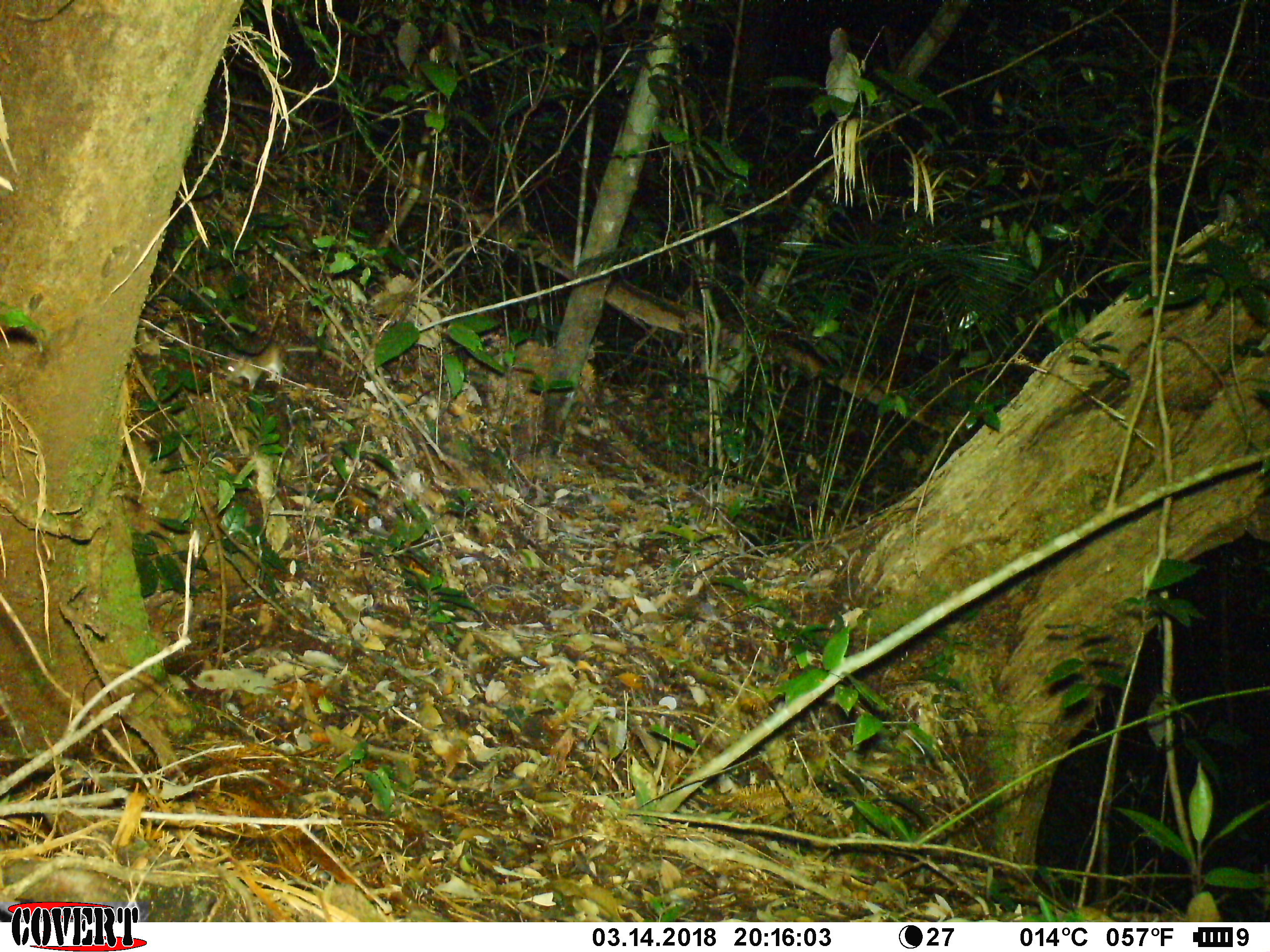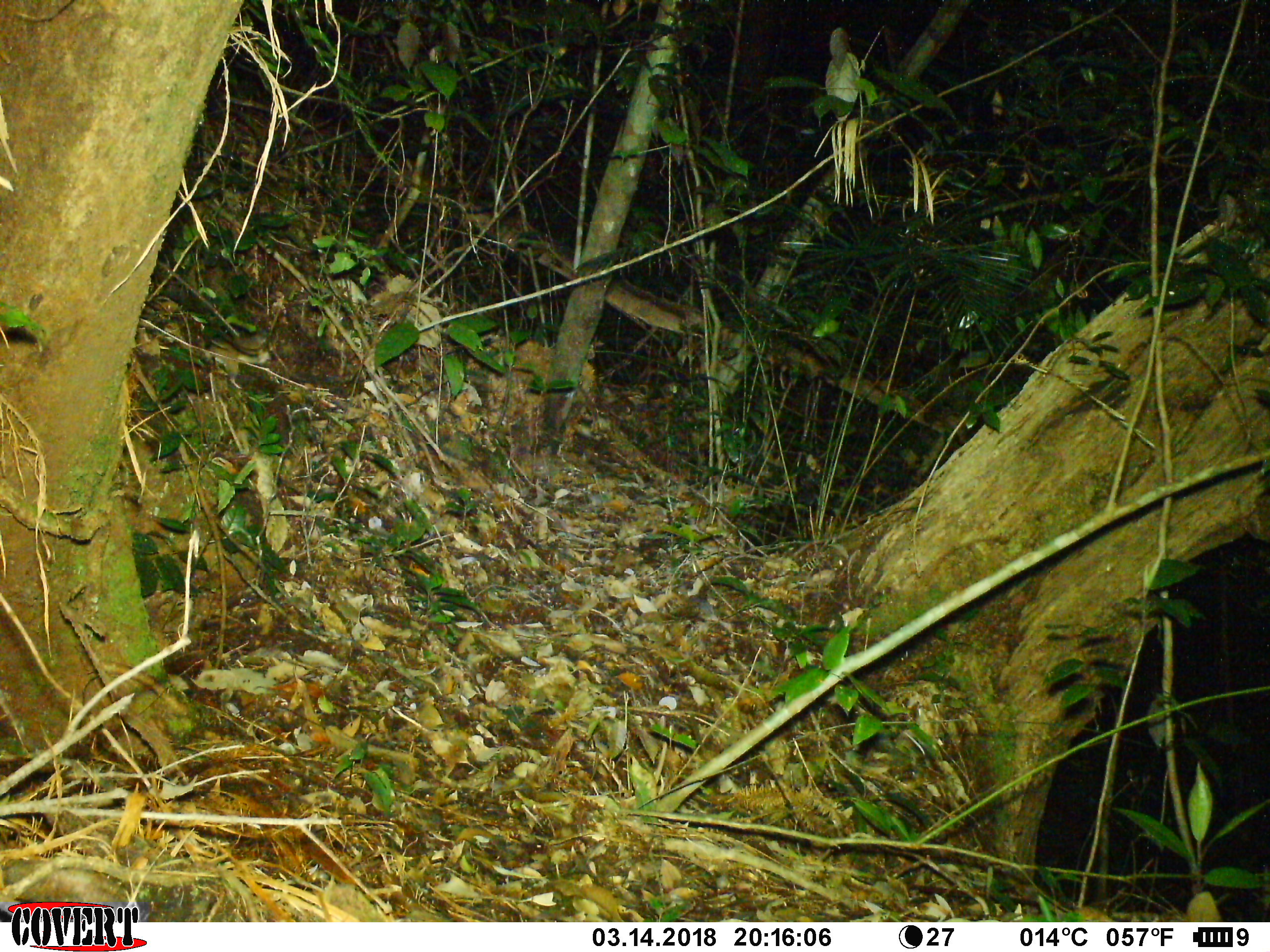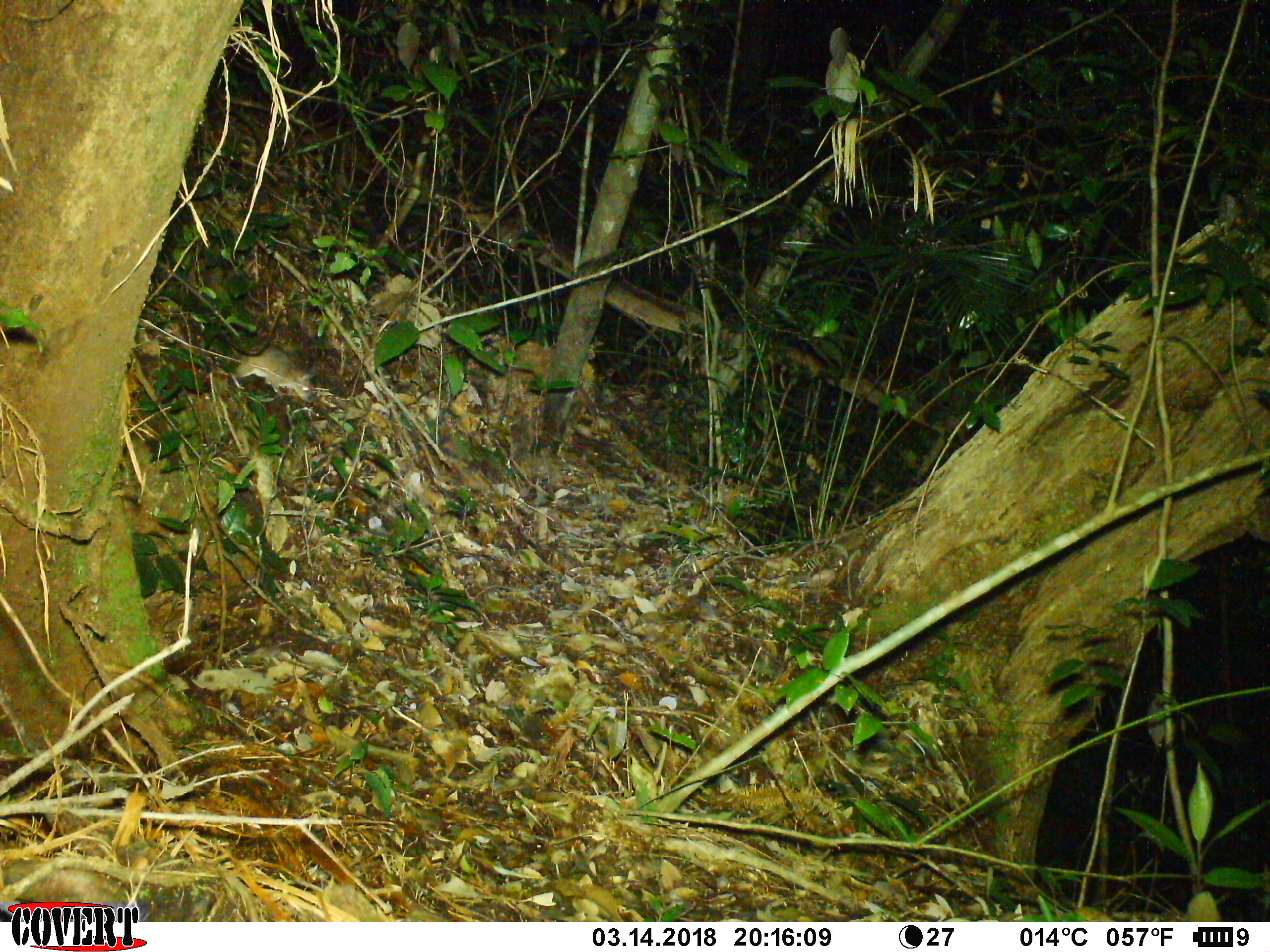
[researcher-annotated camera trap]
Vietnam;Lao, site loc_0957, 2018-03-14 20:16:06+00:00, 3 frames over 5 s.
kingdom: Animalia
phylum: Chordata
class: Mammalia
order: Rodentia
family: Muridae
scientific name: Muridae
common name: old-world mice and rats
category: unidentified murid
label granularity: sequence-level